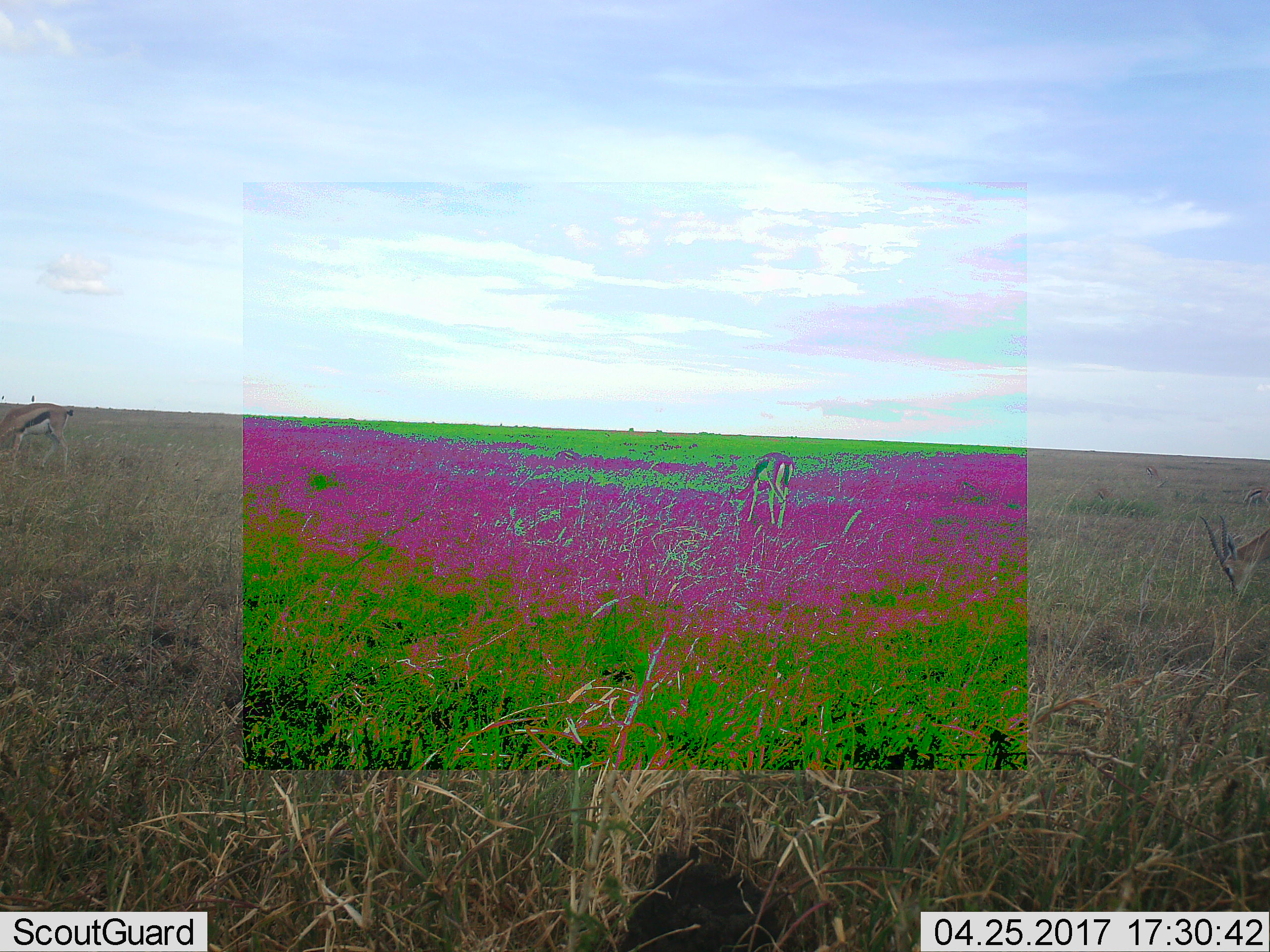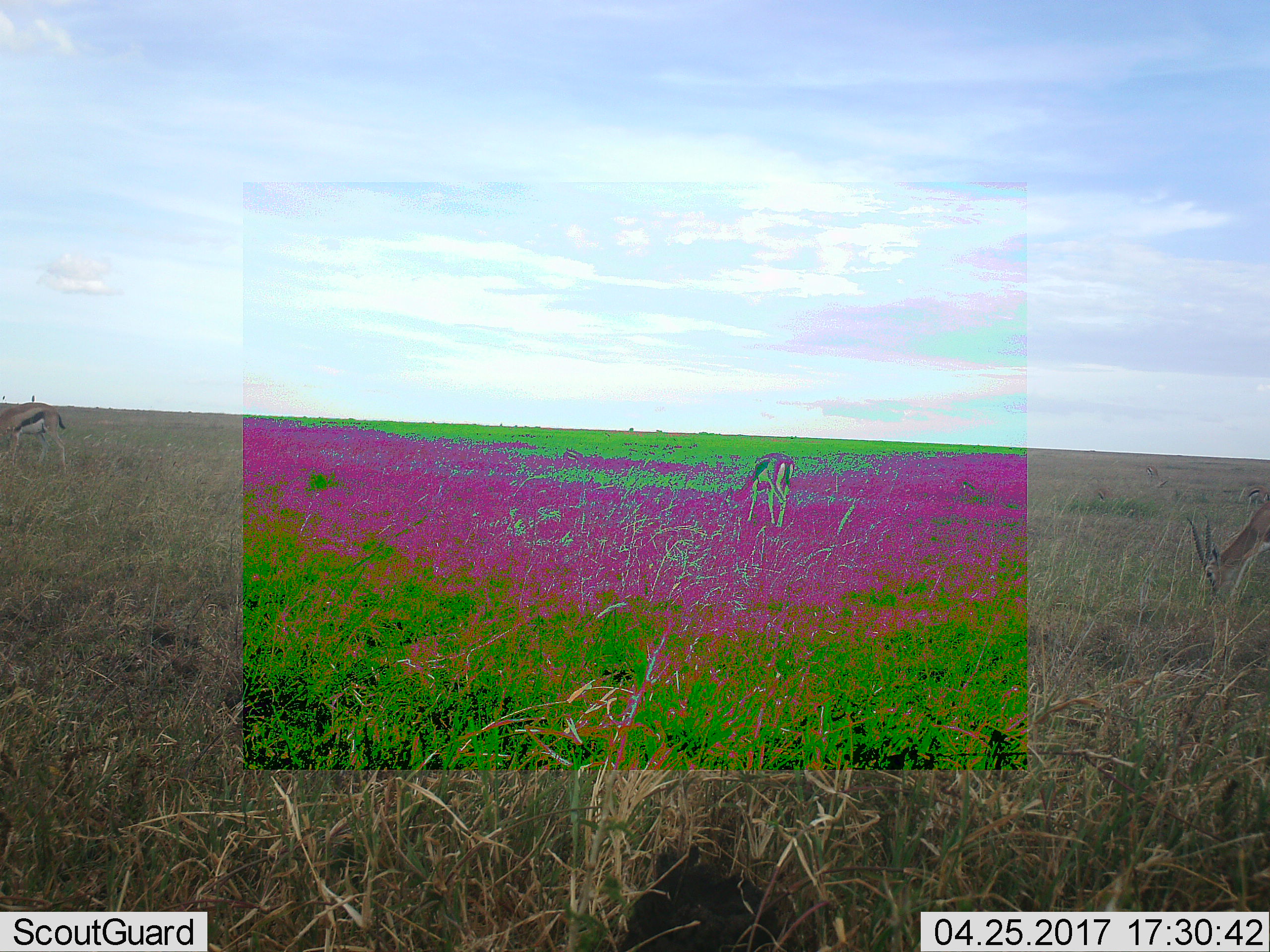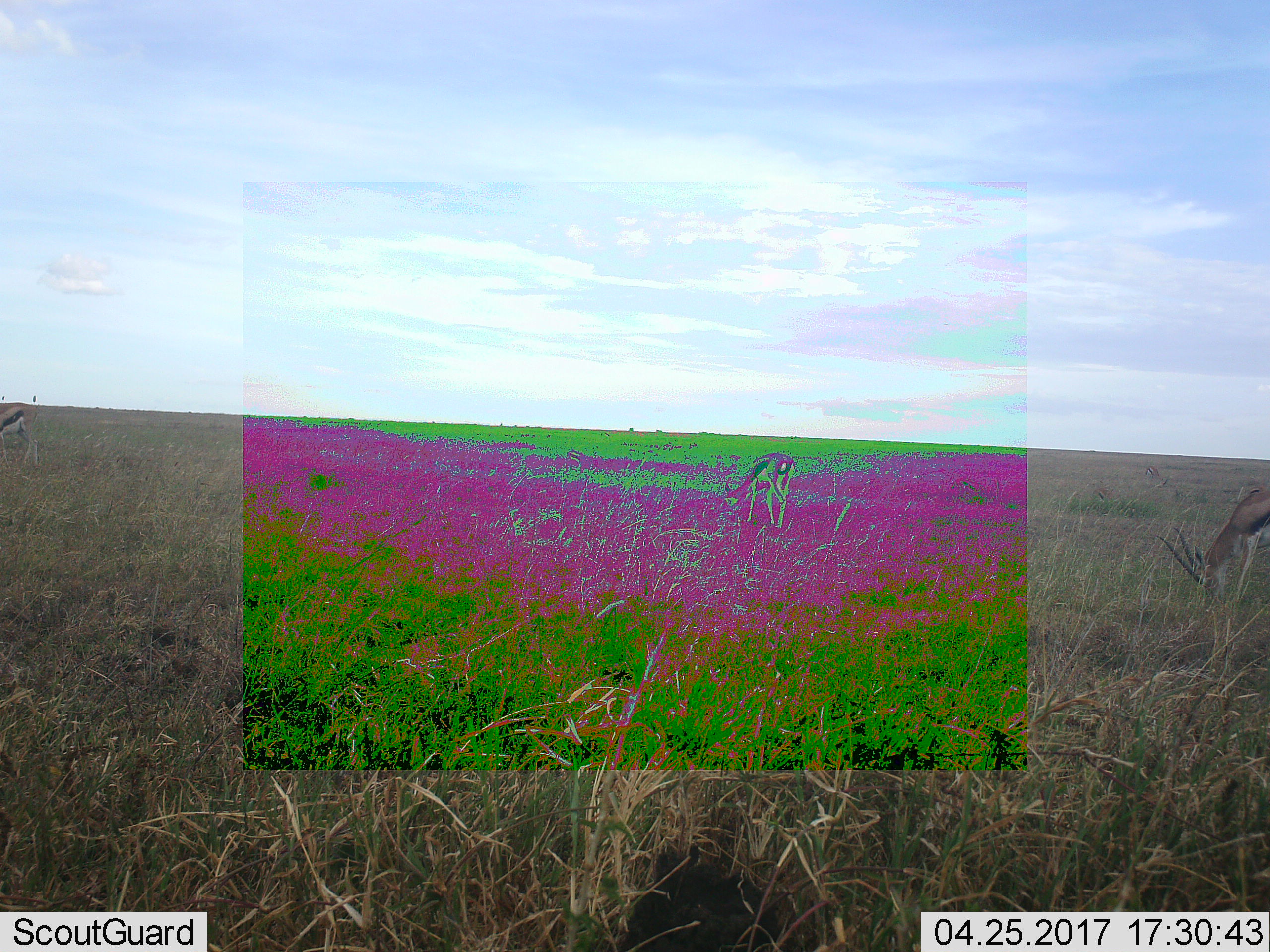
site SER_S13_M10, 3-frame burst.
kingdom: Animalia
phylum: Chordata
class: Mammalia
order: Artiodactyla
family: Bovidae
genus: Eudorcas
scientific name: Eudorcas thomsonii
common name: thomson's gazelle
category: gazellethomsons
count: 3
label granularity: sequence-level